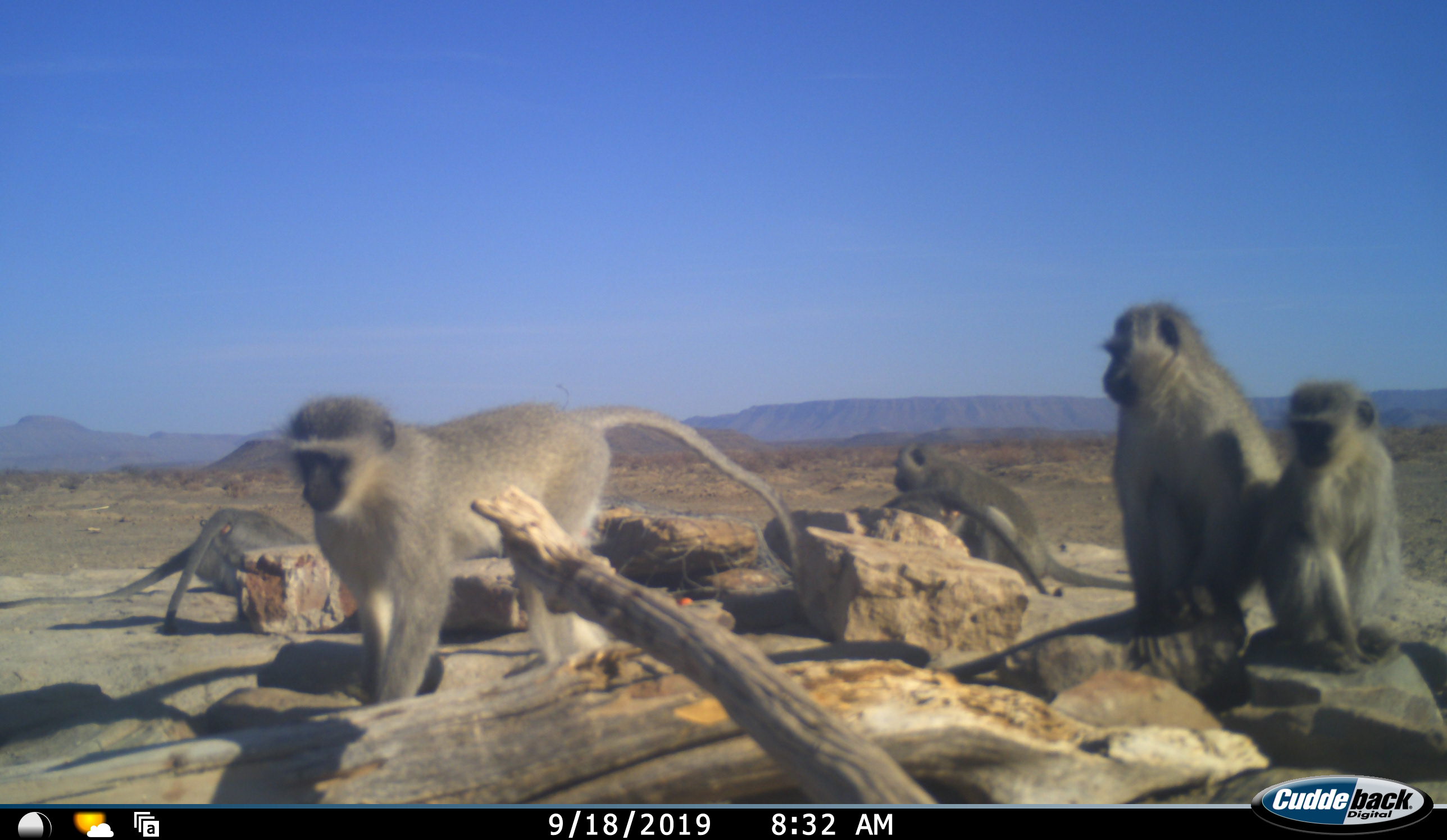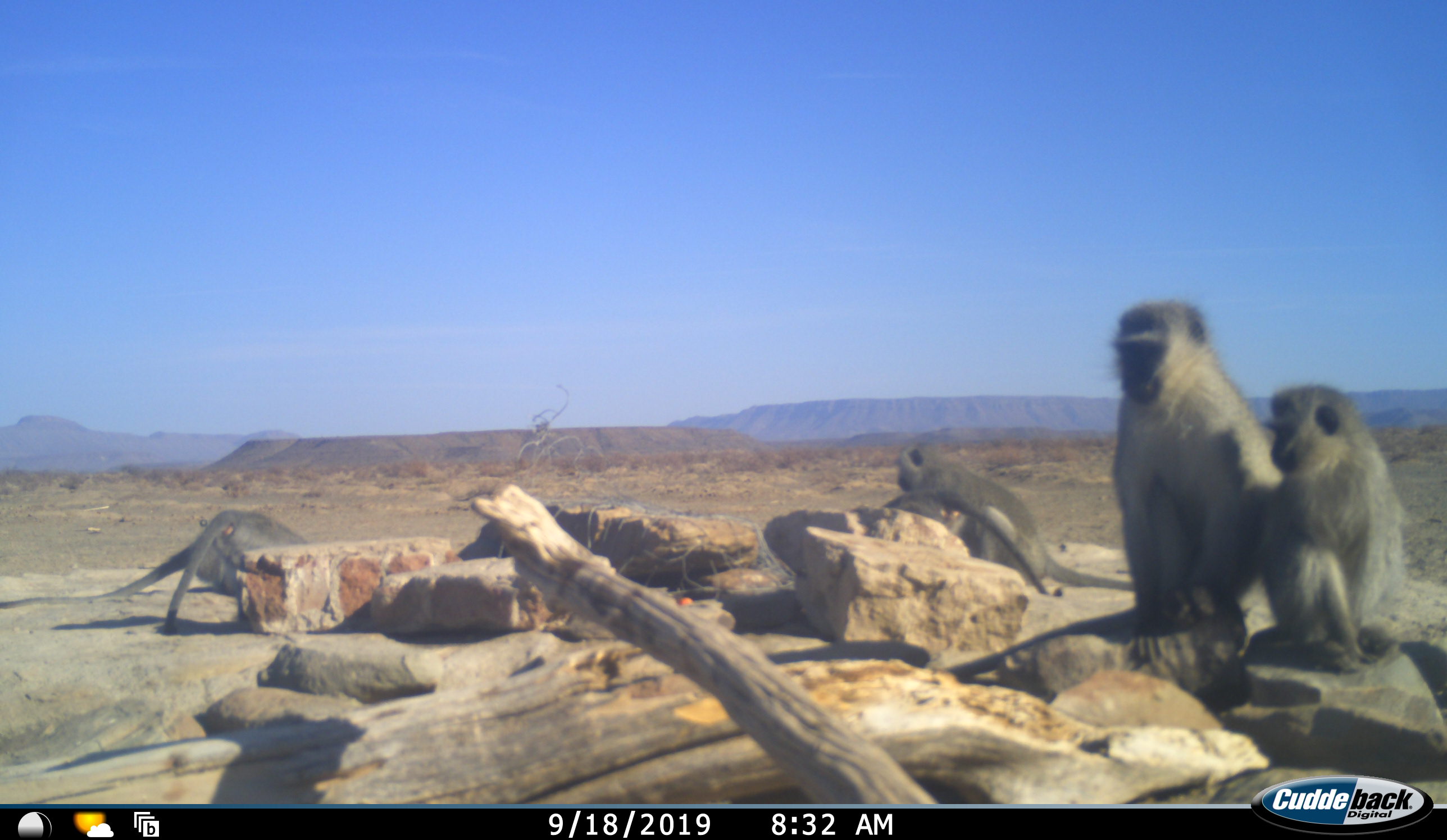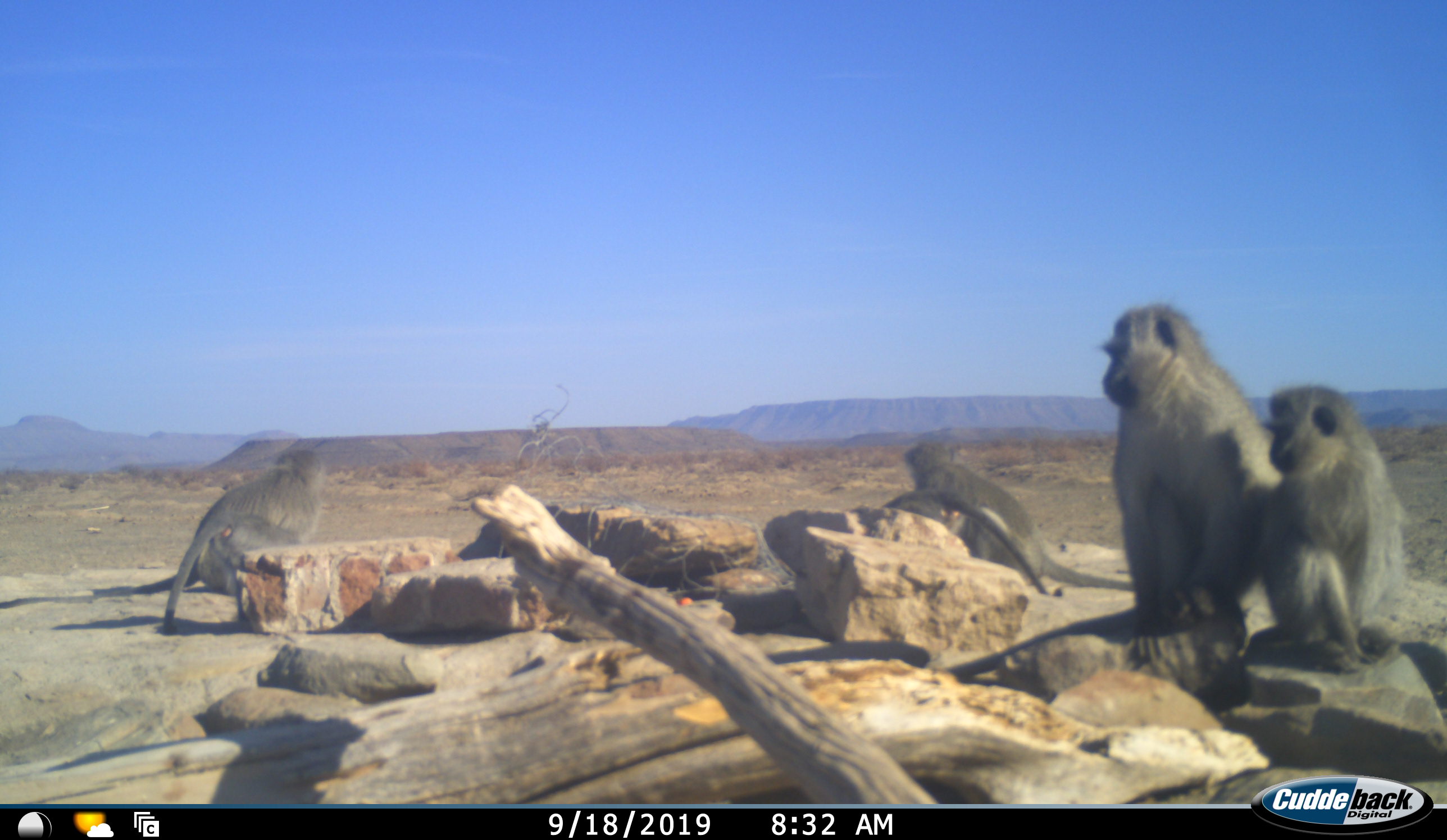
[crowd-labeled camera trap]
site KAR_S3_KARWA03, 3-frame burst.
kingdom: Animalia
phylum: Chordata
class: Mammalia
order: Primates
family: Cercopithecidae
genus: Chlorocebus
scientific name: Chlorocebus pygerythrus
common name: vervet monkey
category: monkeyvervet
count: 6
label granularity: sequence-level